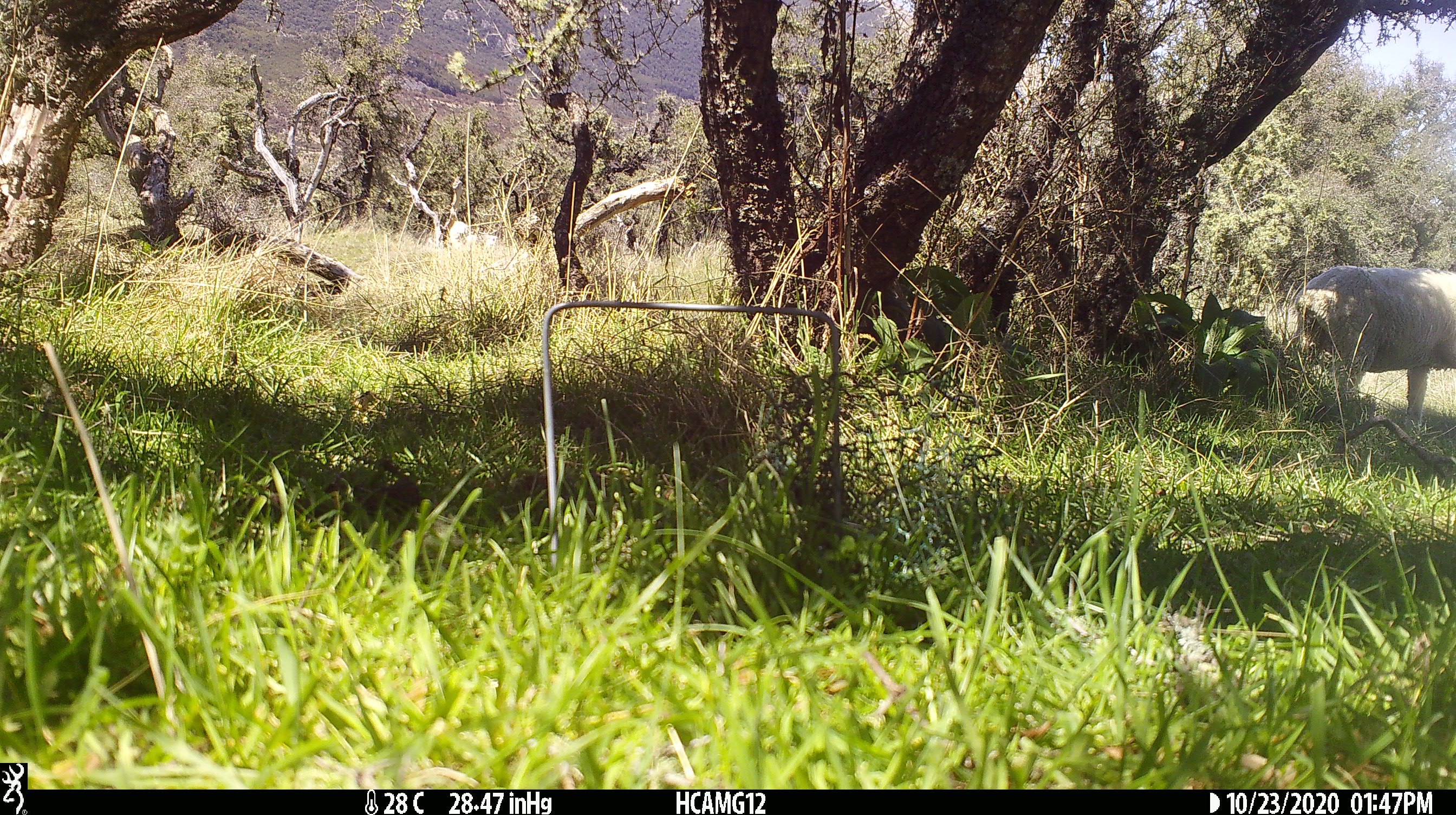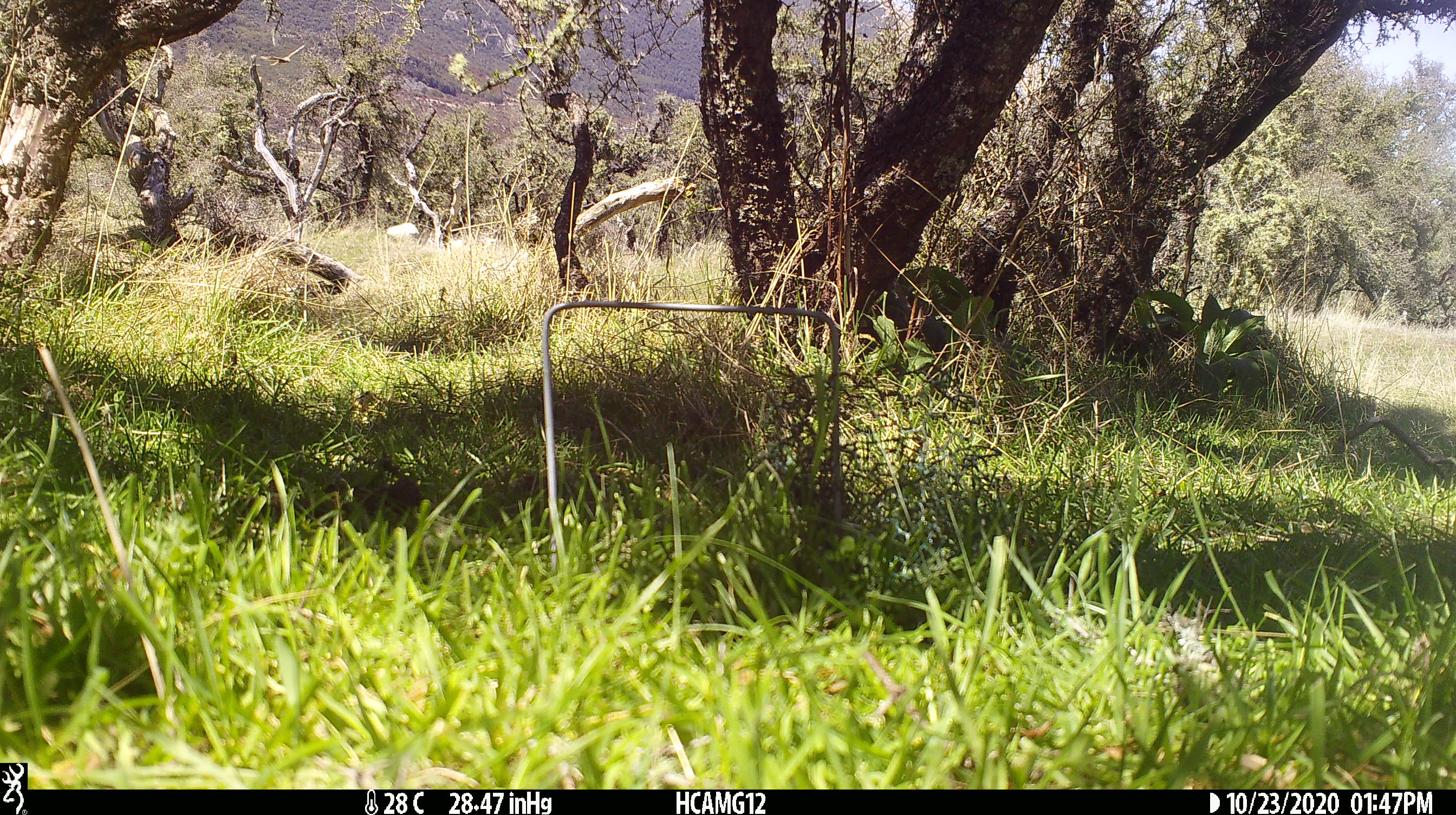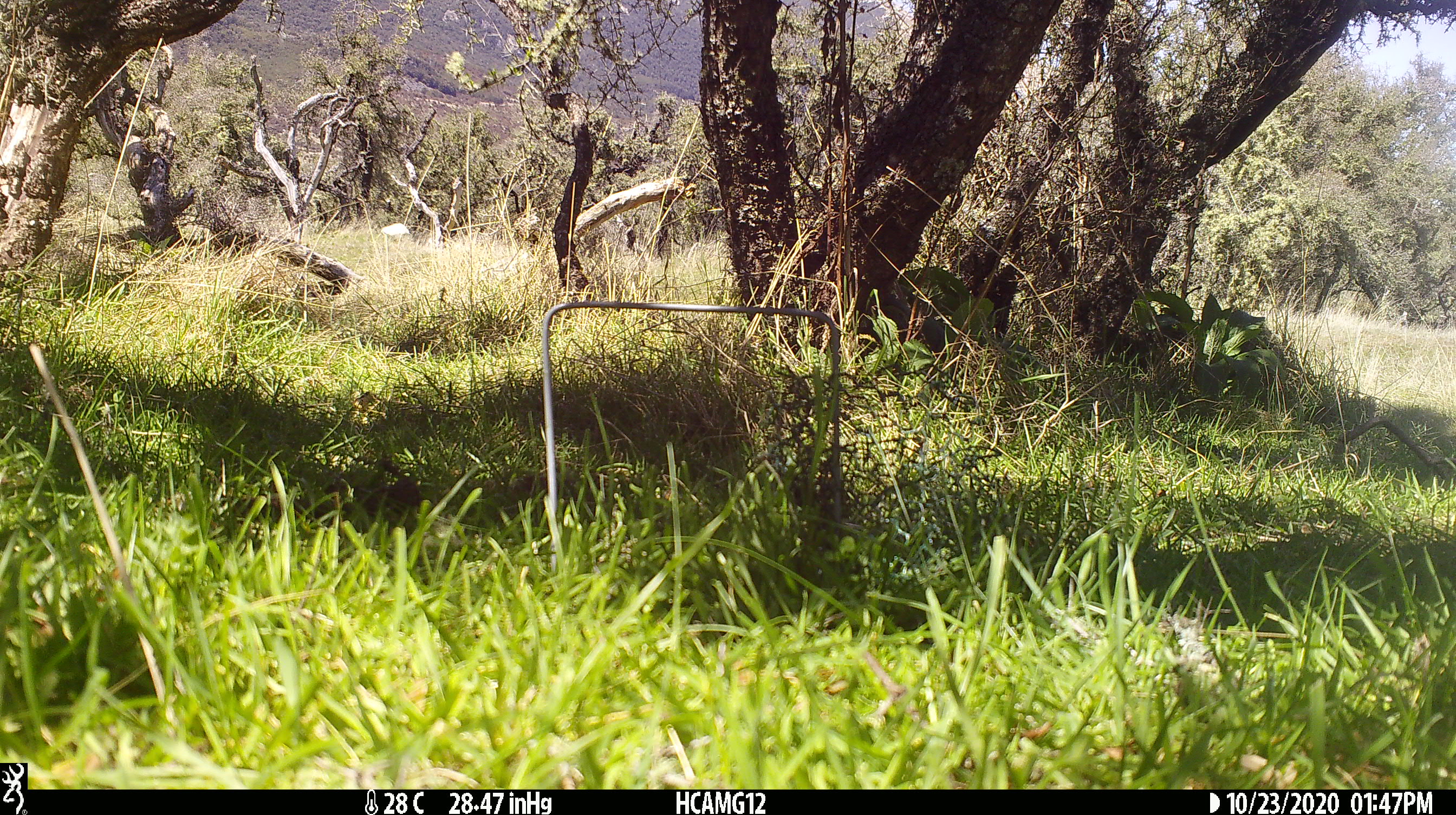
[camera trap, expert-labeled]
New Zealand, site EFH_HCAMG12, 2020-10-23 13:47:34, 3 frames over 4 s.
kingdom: Animalia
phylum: Chordata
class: Mammalia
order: Artiodactyla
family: Bovidae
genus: Ovis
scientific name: Ovis aries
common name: domestic sheep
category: sheep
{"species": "sheep (domestic sheep) (Ovis aries)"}